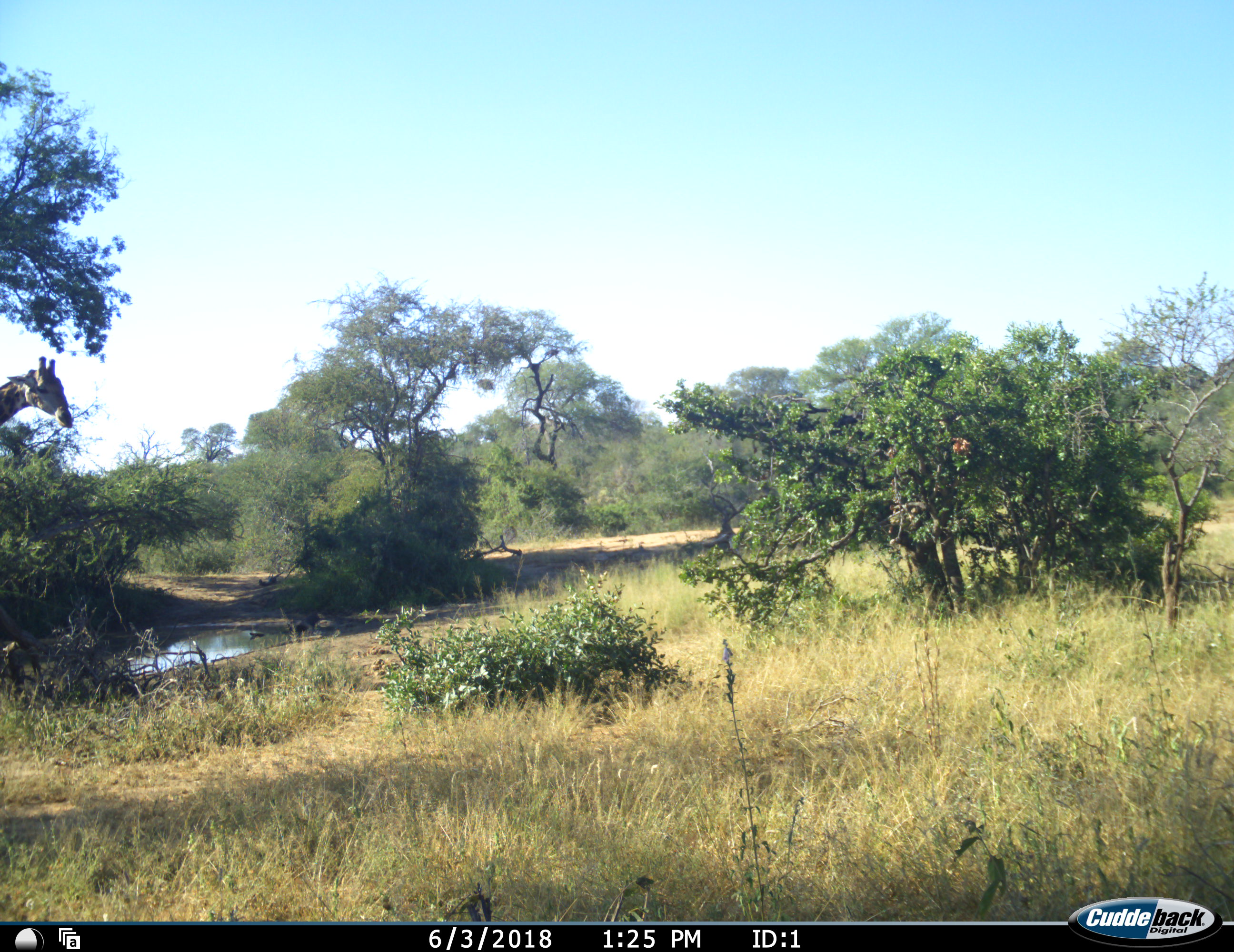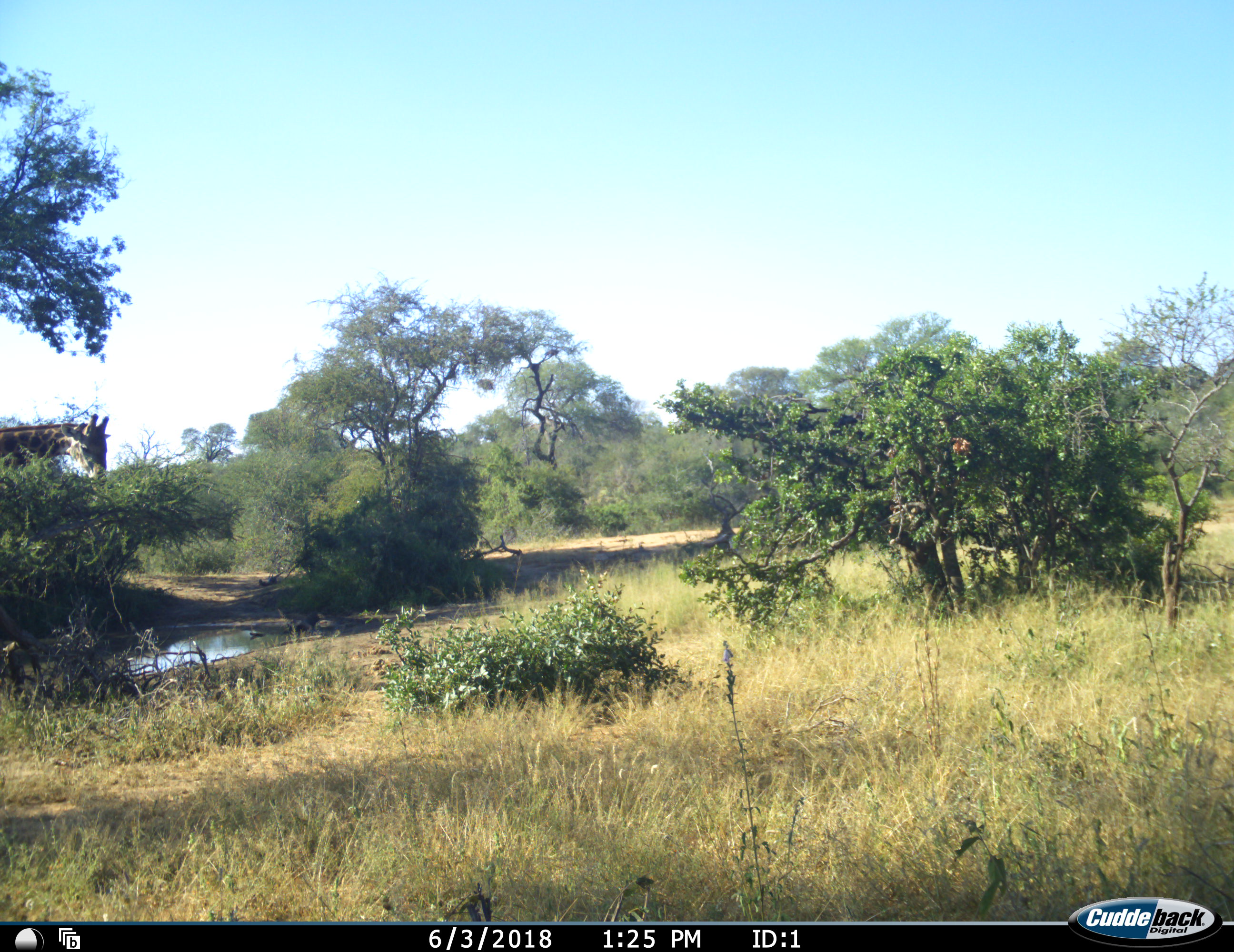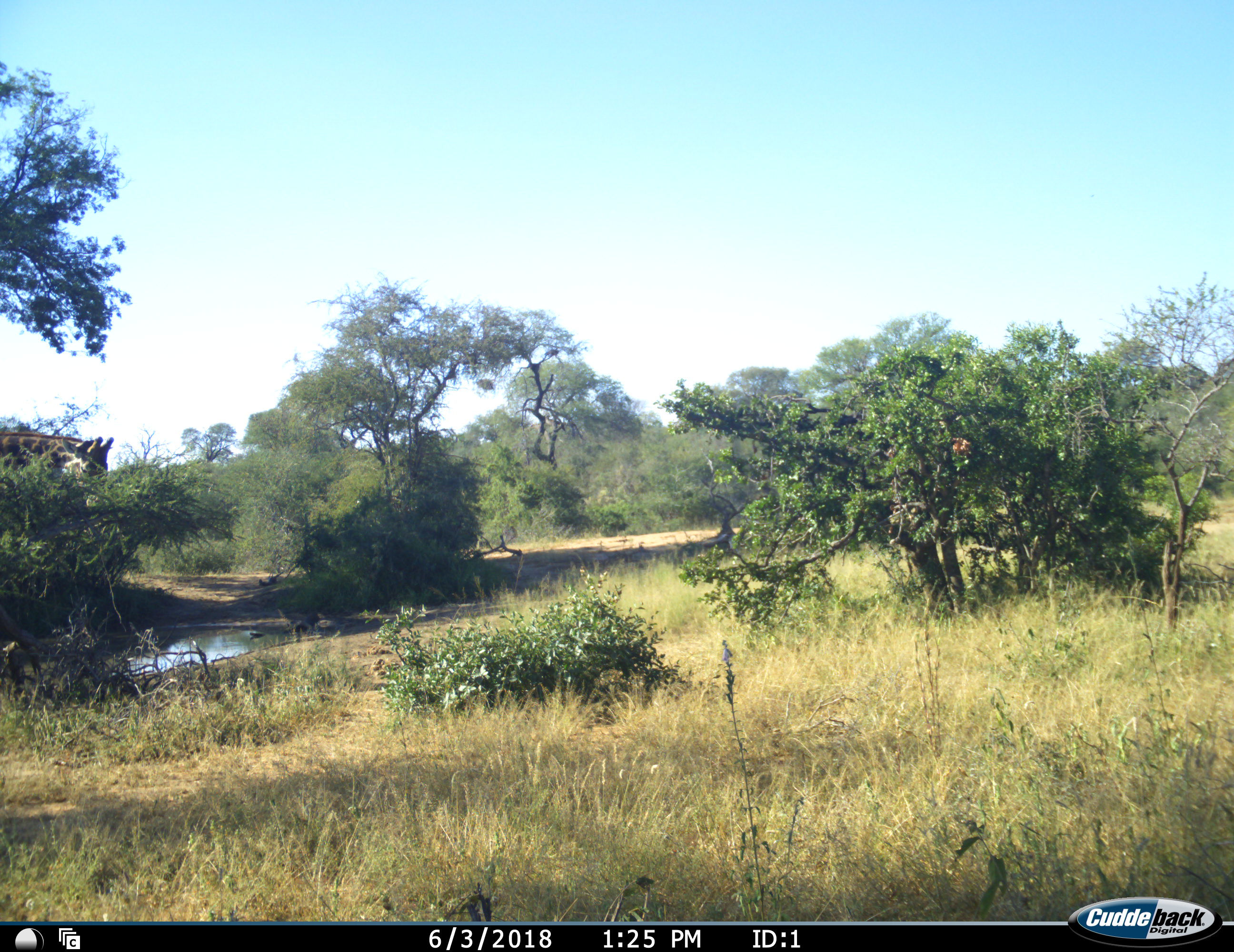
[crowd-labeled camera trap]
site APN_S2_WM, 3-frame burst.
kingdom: Animalia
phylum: Chordata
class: Mammalia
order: Artiodactyla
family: Giraffidae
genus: Giraffa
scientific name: Giraffa camelopardalis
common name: giraffe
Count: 1.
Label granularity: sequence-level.